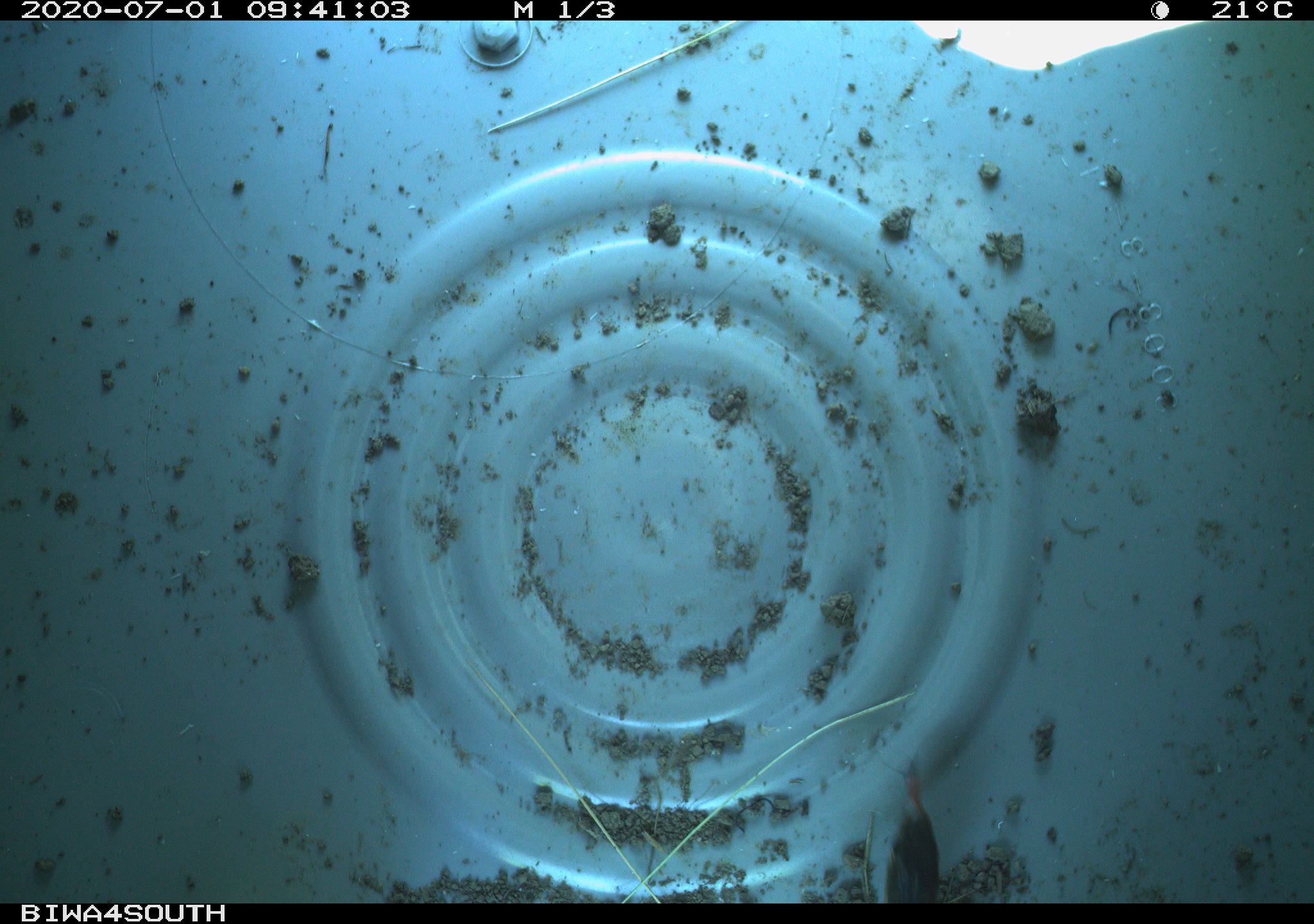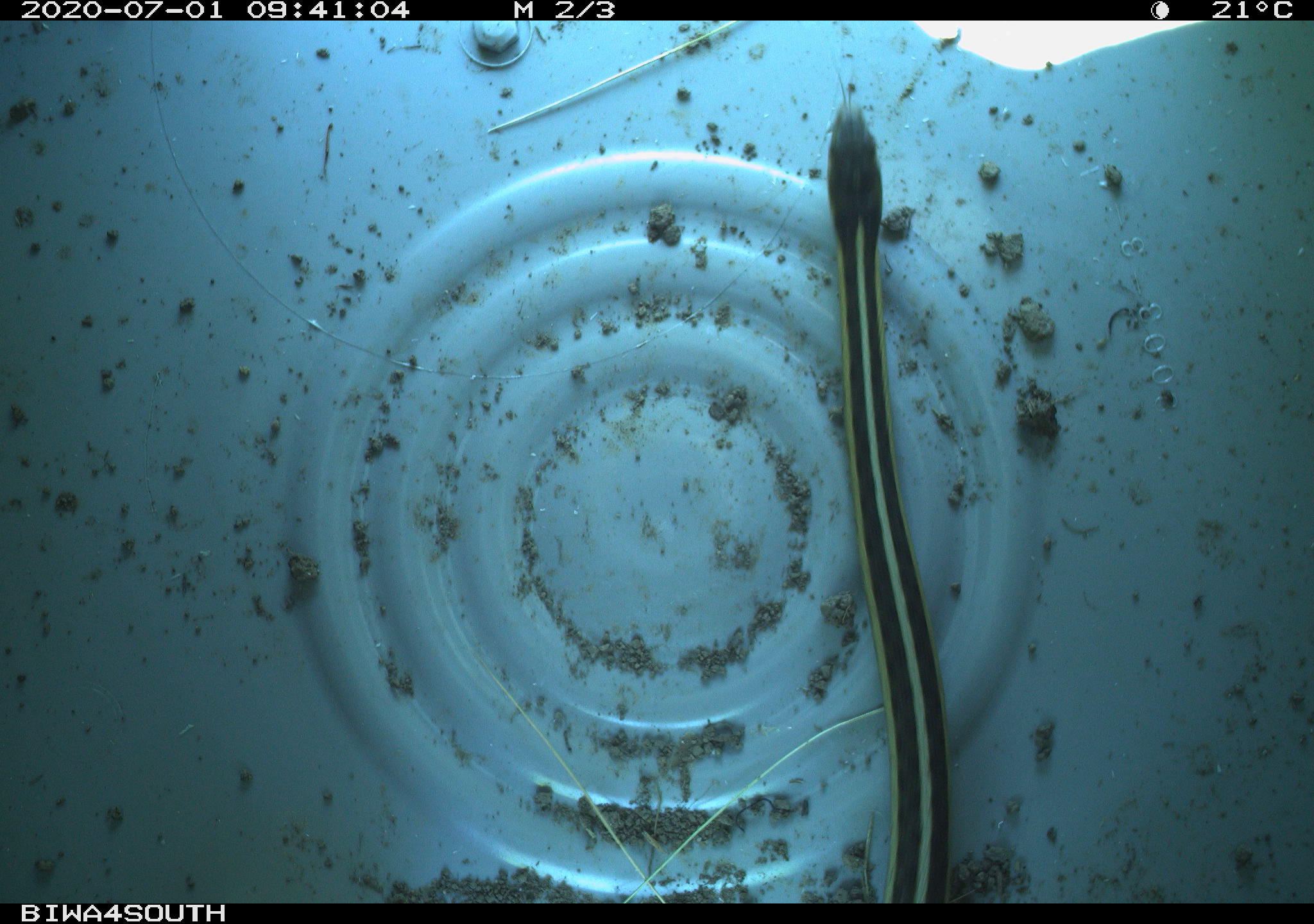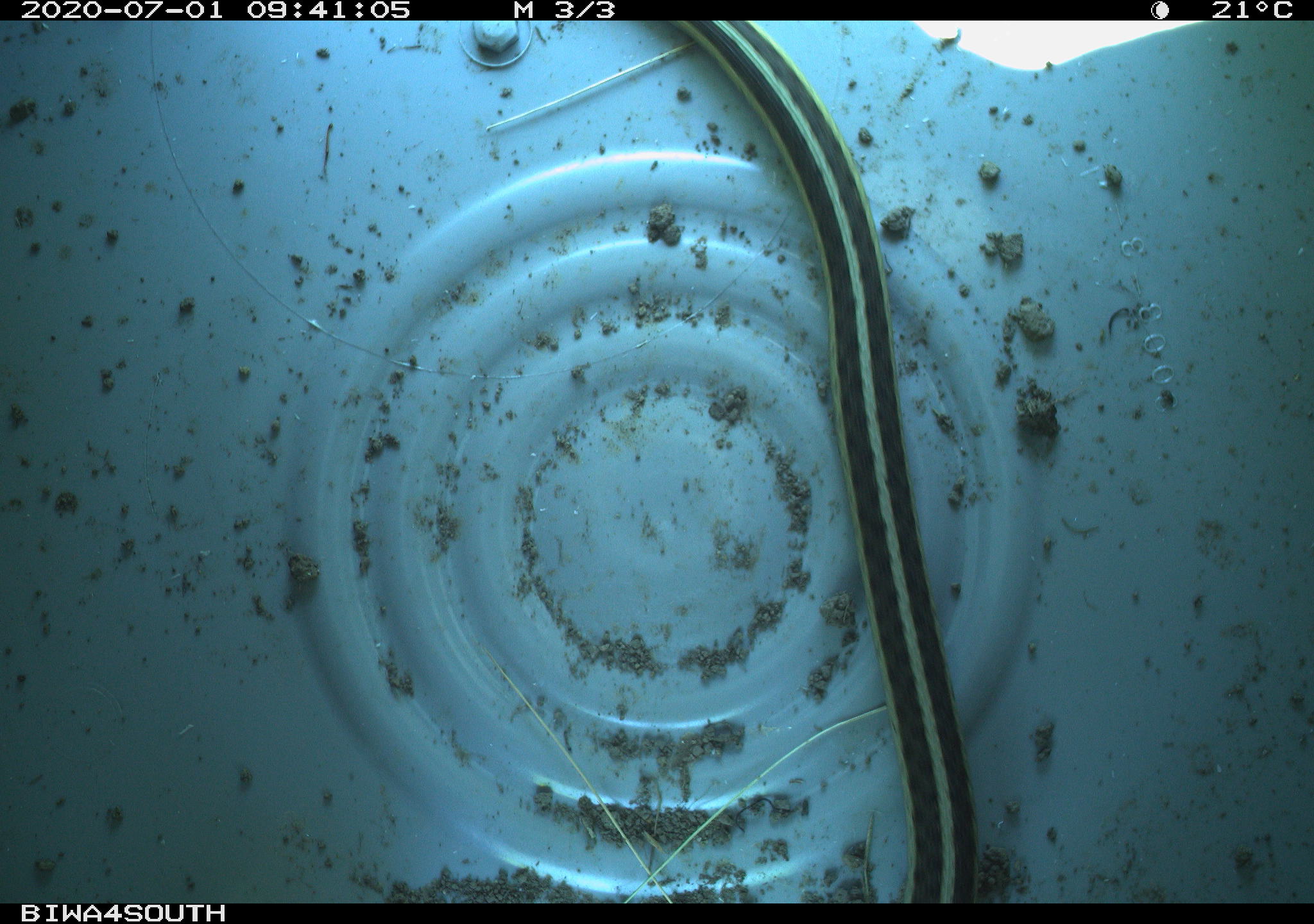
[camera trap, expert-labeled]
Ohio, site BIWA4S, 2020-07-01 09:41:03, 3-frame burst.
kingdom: Animalia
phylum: Chordata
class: Reptilia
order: Squamata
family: Colubridae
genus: Thamnophis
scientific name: Thamnophis sirtalis sirtalis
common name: eastern gartersnake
Eastern gartersnake (Thamnophis sirtalis sirtalis).